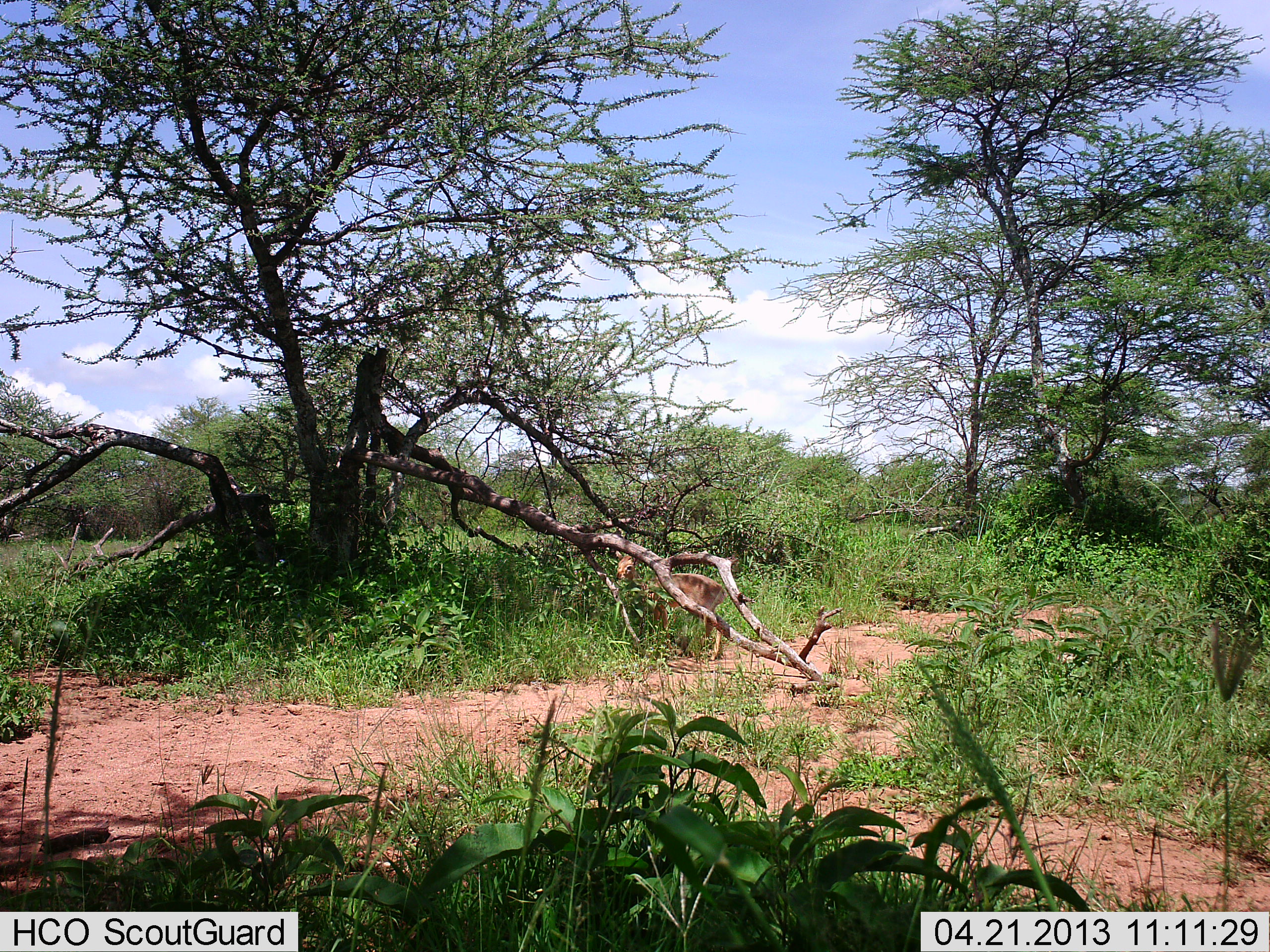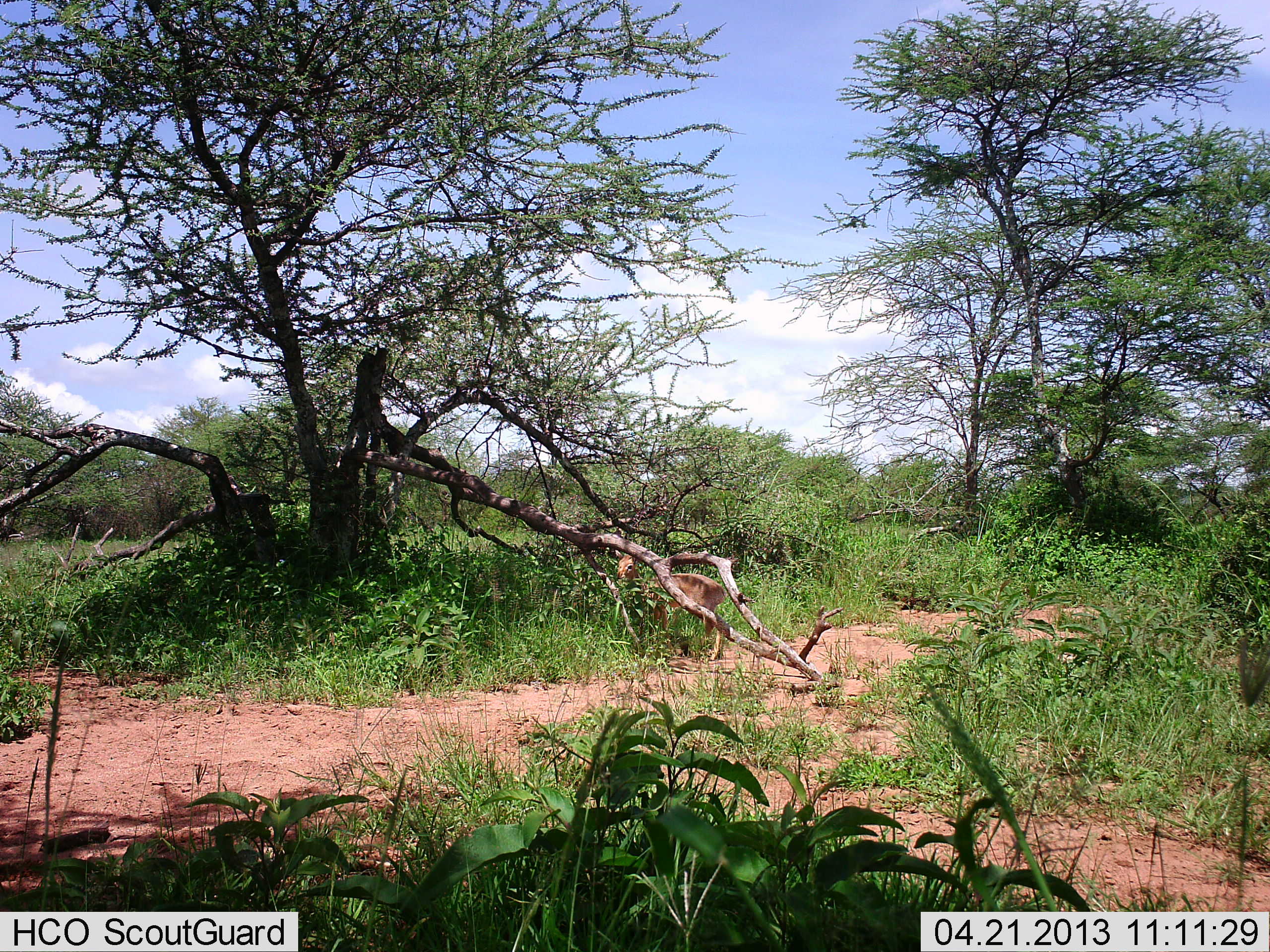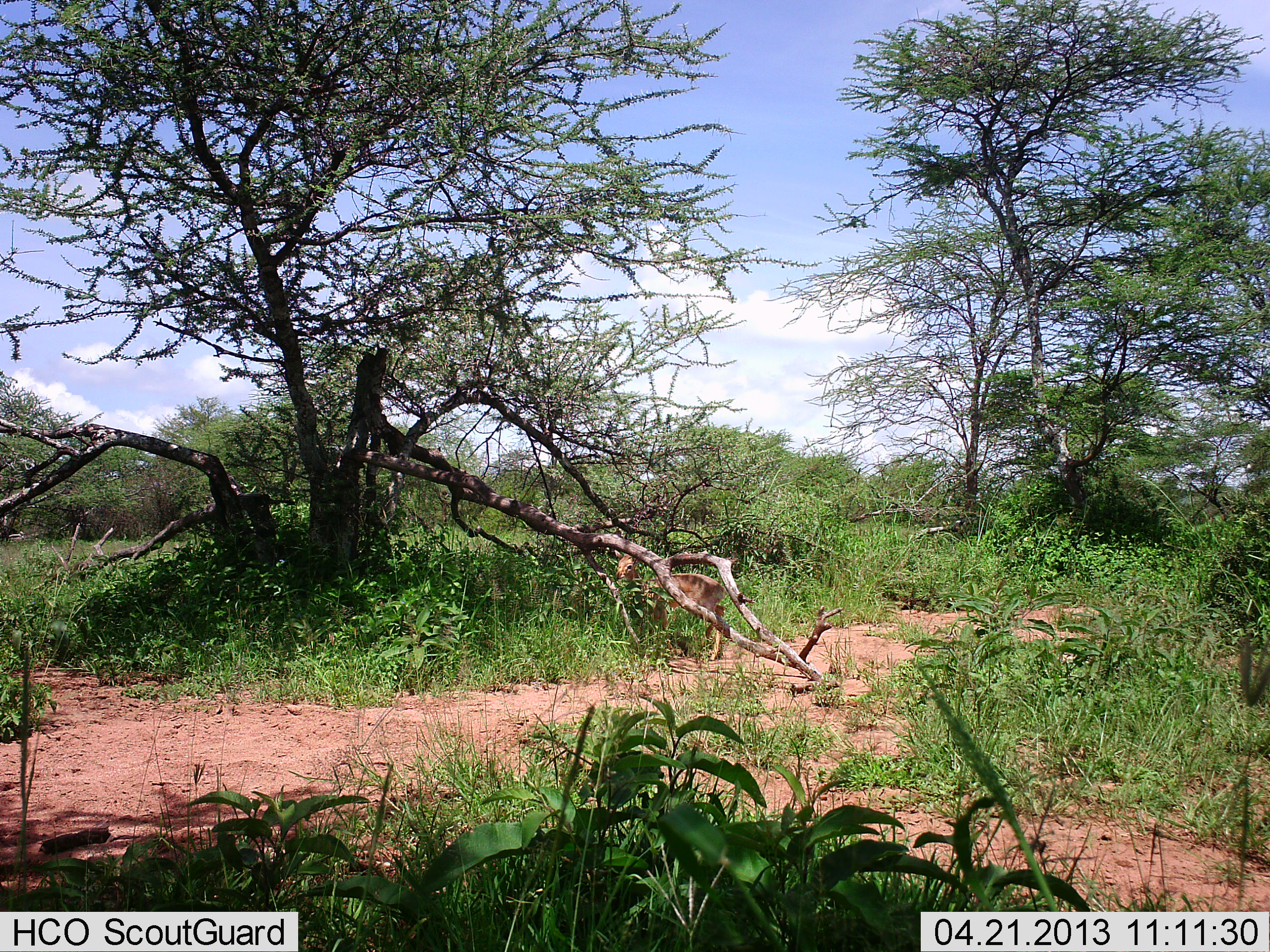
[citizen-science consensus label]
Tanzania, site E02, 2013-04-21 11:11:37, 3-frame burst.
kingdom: Animalia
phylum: Chordata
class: Mammalia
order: Artiodactyla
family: Bovidae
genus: Madoqua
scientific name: Madoqua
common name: dikdik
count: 1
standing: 100%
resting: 0%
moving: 0%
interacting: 0%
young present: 0%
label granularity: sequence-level